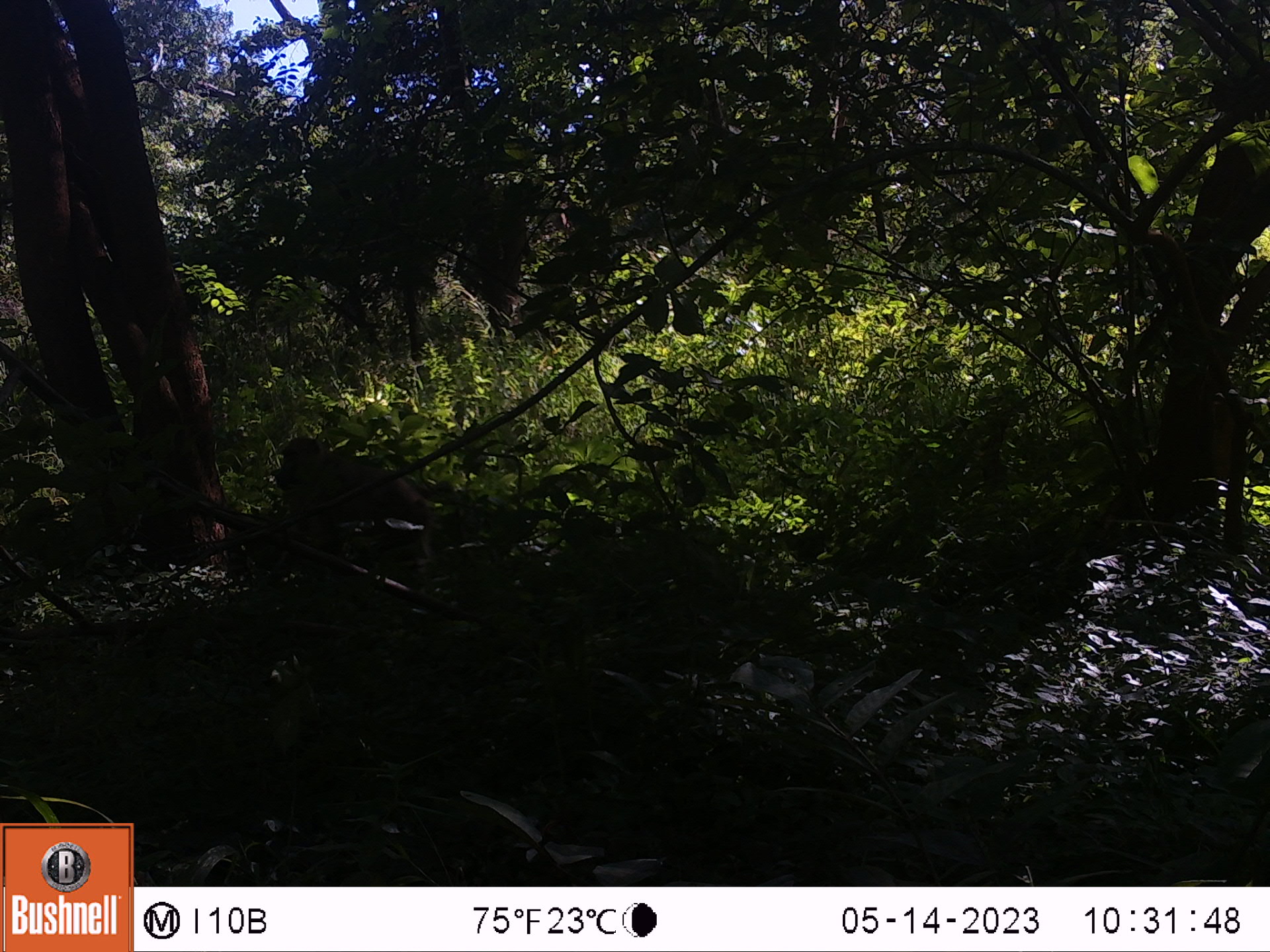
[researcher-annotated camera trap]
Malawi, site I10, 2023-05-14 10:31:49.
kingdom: Animalia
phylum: Chordata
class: Mammalia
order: Primates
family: Cercopithecidae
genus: Papio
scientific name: Papio cynocephalus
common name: yellow baboon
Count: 1.